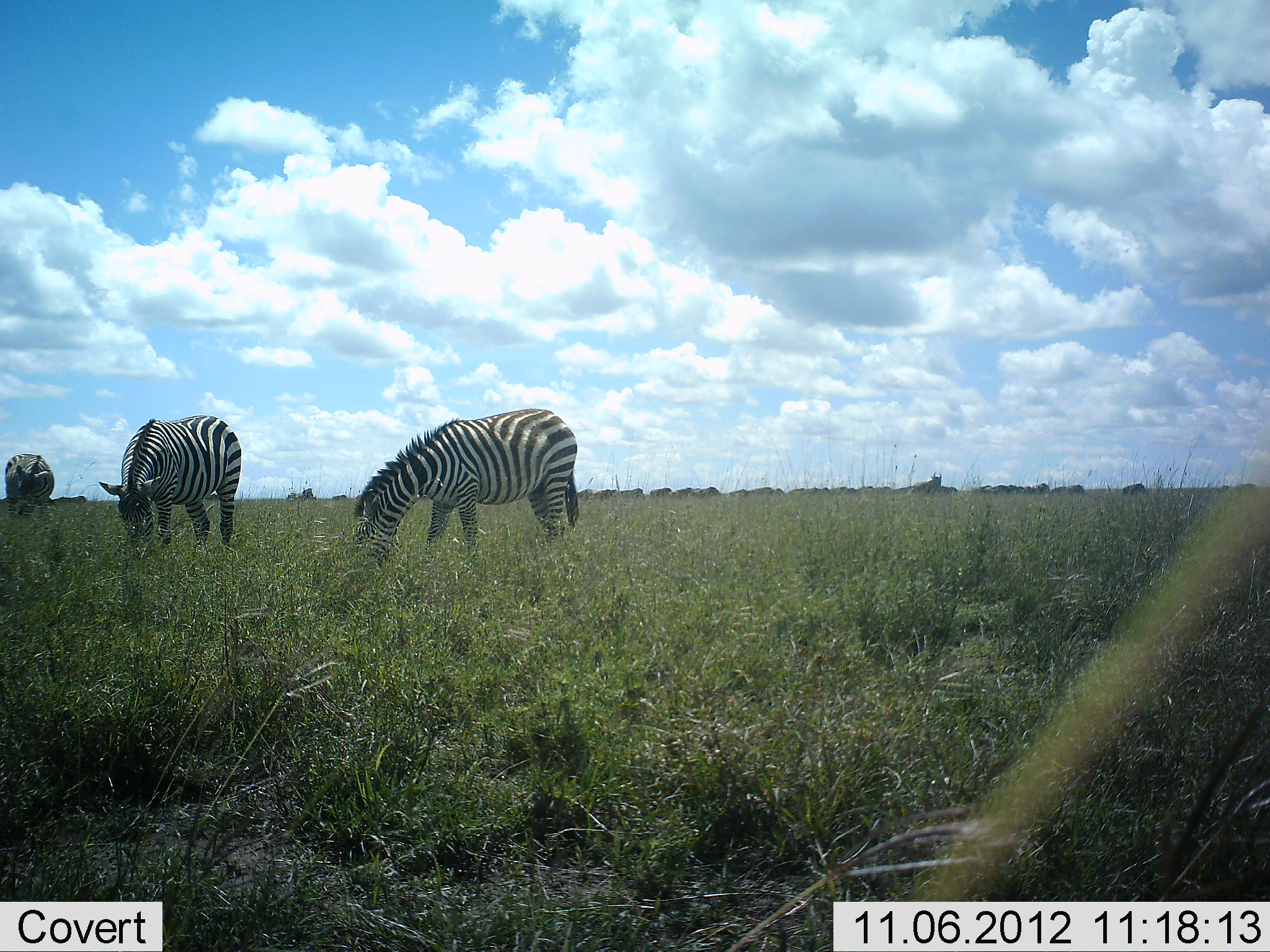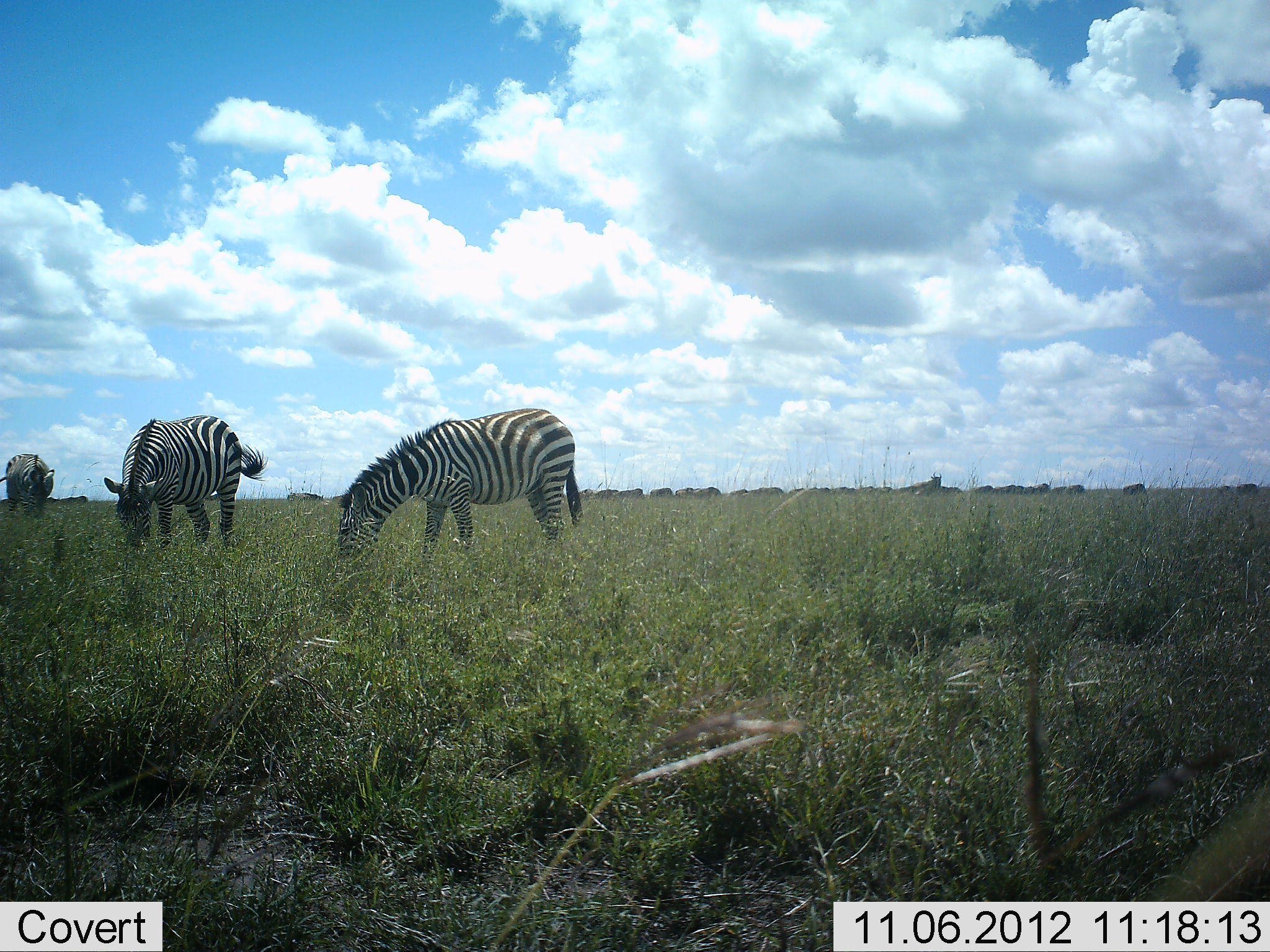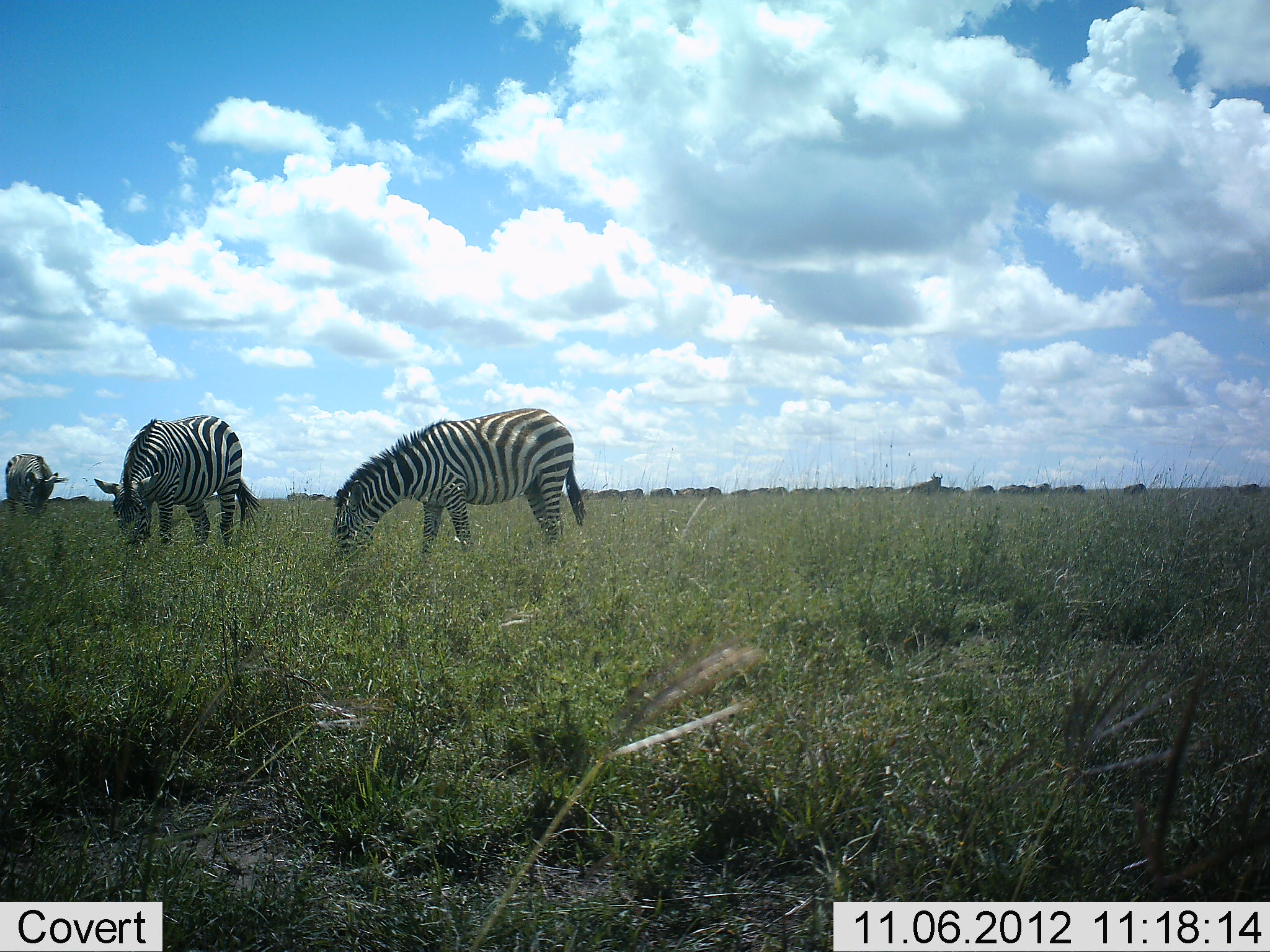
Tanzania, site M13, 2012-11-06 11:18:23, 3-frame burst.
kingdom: Animalia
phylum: Chordata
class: Mammalia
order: Perissodactyla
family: Equidae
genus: Equus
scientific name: Equus quagga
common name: plains zebra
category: zebra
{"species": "zebra (plains zebra) (Equus quagga)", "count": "3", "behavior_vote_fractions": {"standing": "43%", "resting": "0%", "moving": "14%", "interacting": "0%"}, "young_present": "0%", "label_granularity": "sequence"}